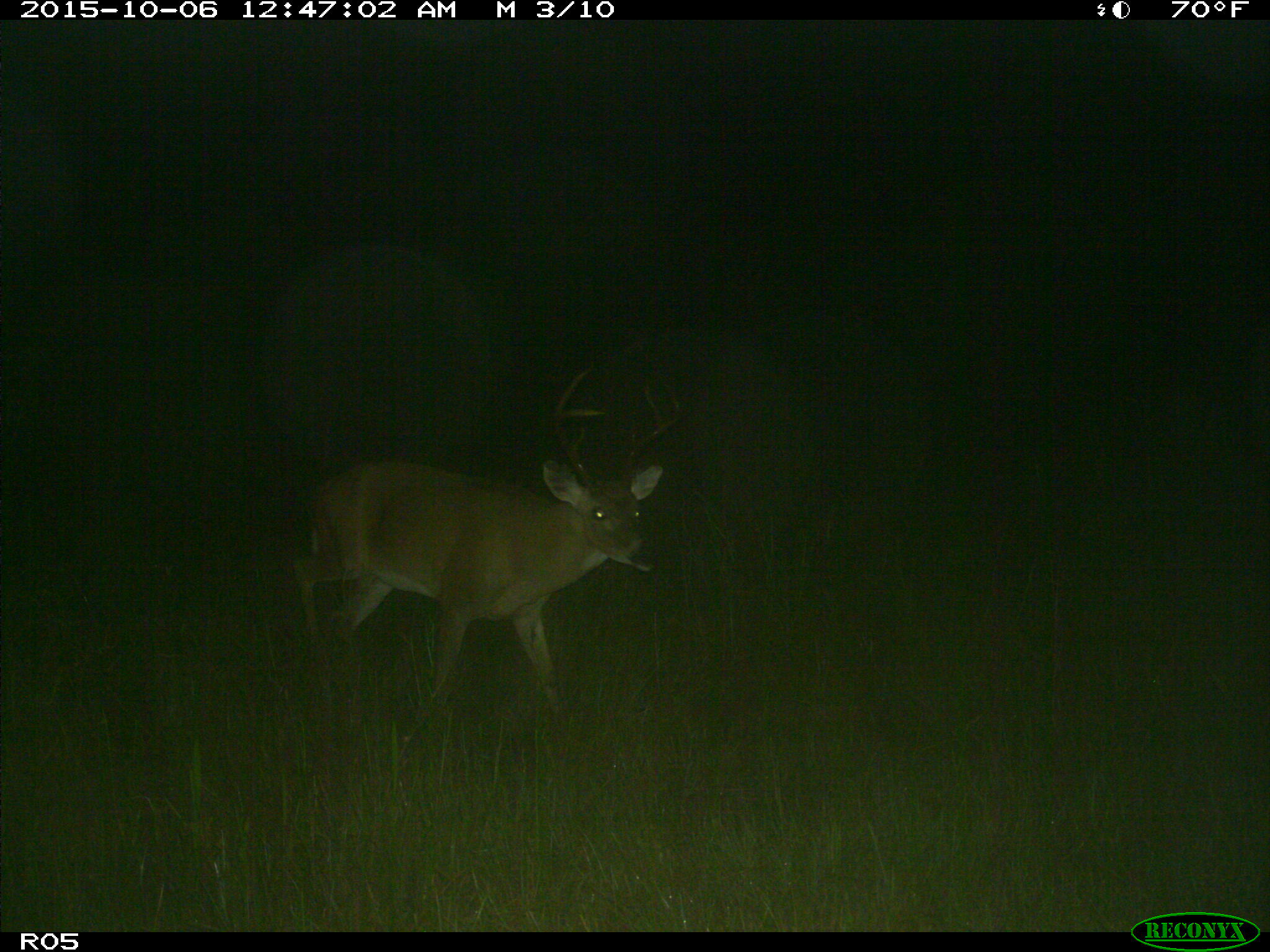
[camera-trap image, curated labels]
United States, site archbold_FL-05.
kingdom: Animalia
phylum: Chordata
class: Mammalia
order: Artiodactyla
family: Cervidae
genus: Odocoileus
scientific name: Odocoileus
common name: deer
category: unidentified deer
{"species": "unidentified deer (deer) (Odocoileus)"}